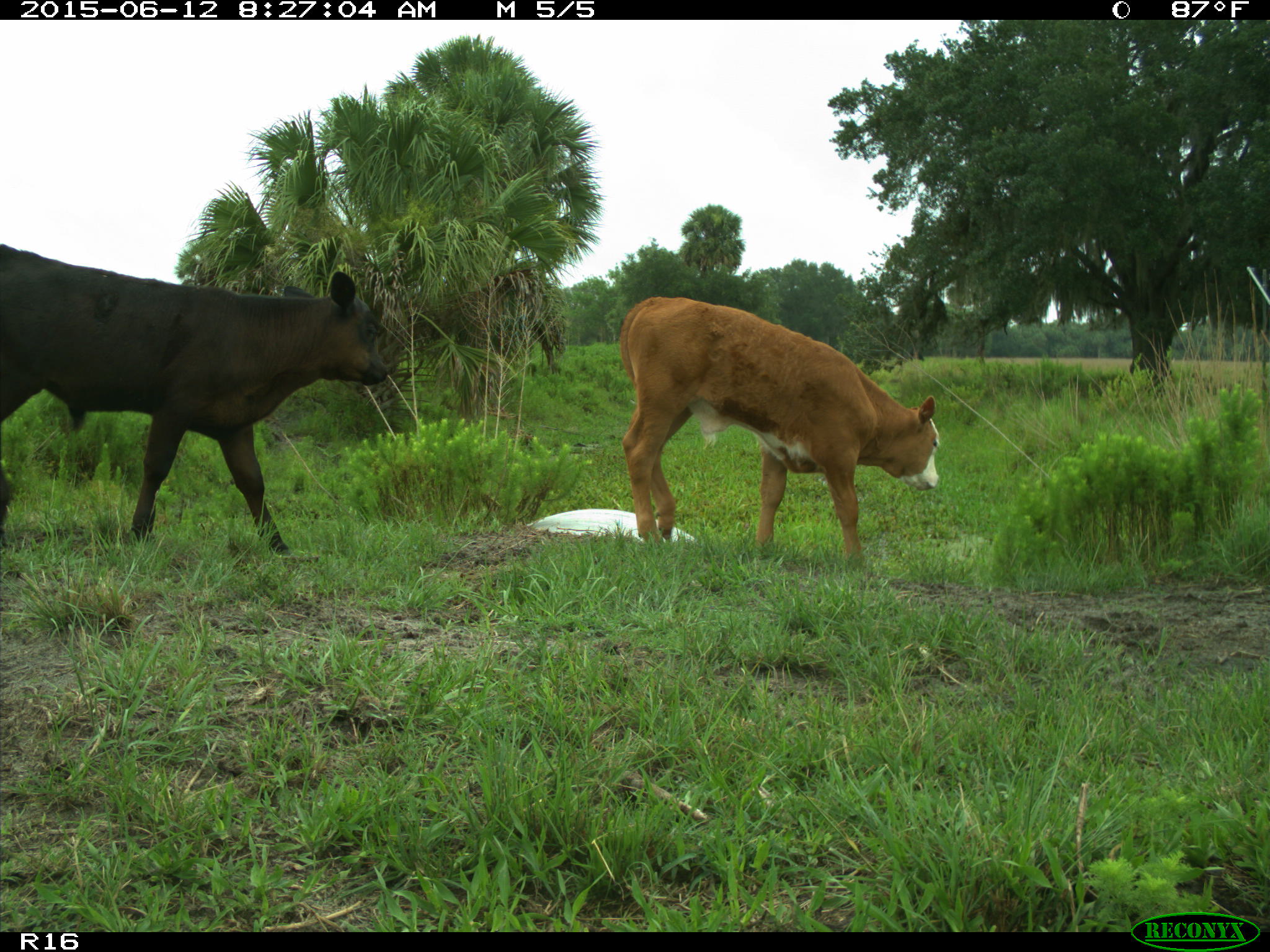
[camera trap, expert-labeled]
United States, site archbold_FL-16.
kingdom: Animalia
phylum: Chordata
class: Mammalia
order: Artiodactyla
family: Bovidae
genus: Bos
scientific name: Bos taurus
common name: domestic cow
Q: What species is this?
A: Bos taurus (domestic cow).